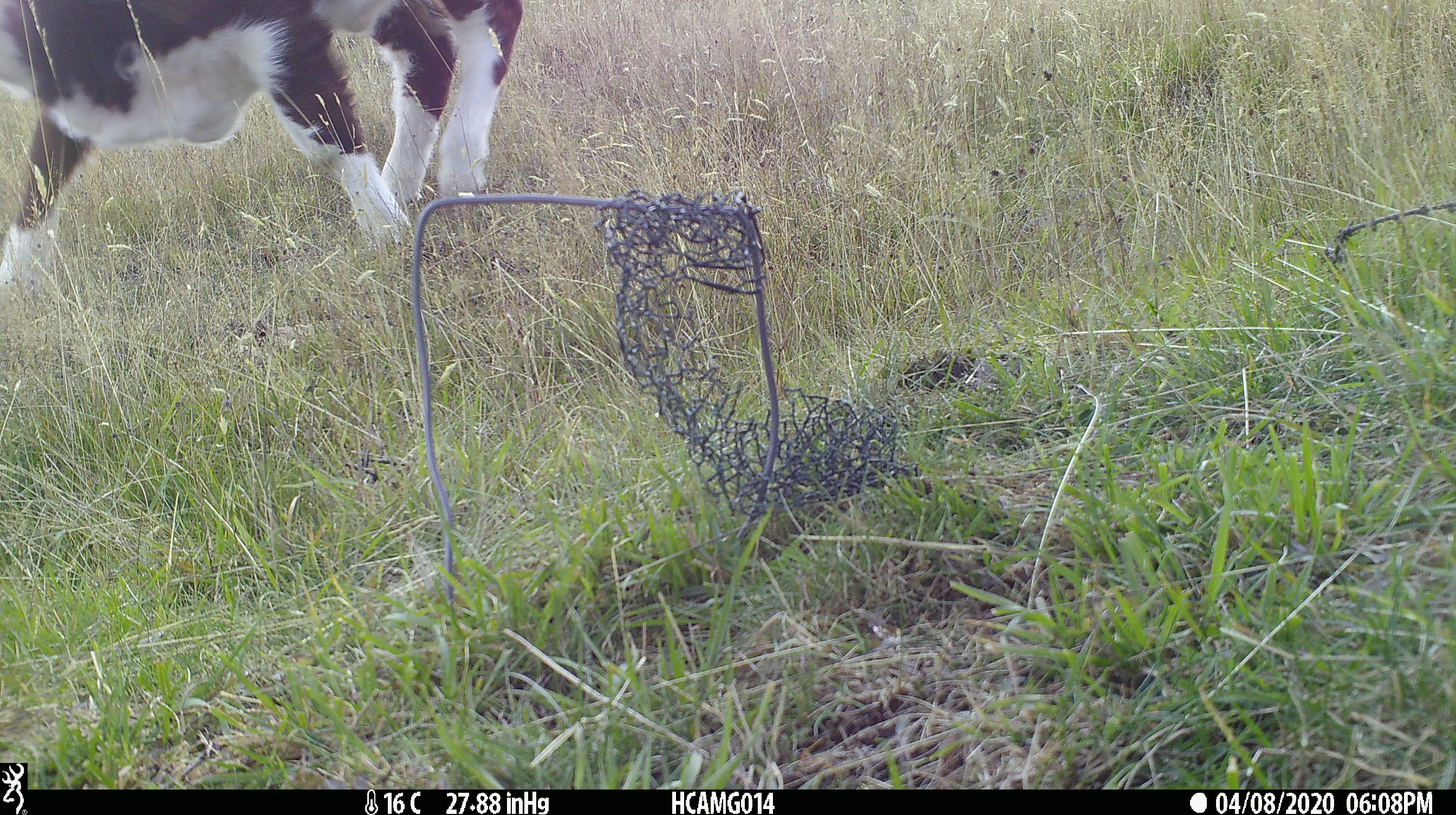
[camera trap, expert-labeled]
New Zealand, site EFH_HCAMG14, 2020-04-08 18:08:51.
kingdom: Animalia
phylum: Chordata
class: Mammalia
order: Artiodactyla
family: Bovidae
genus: Bos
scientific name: Bos taurus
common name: domestic cow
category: cow